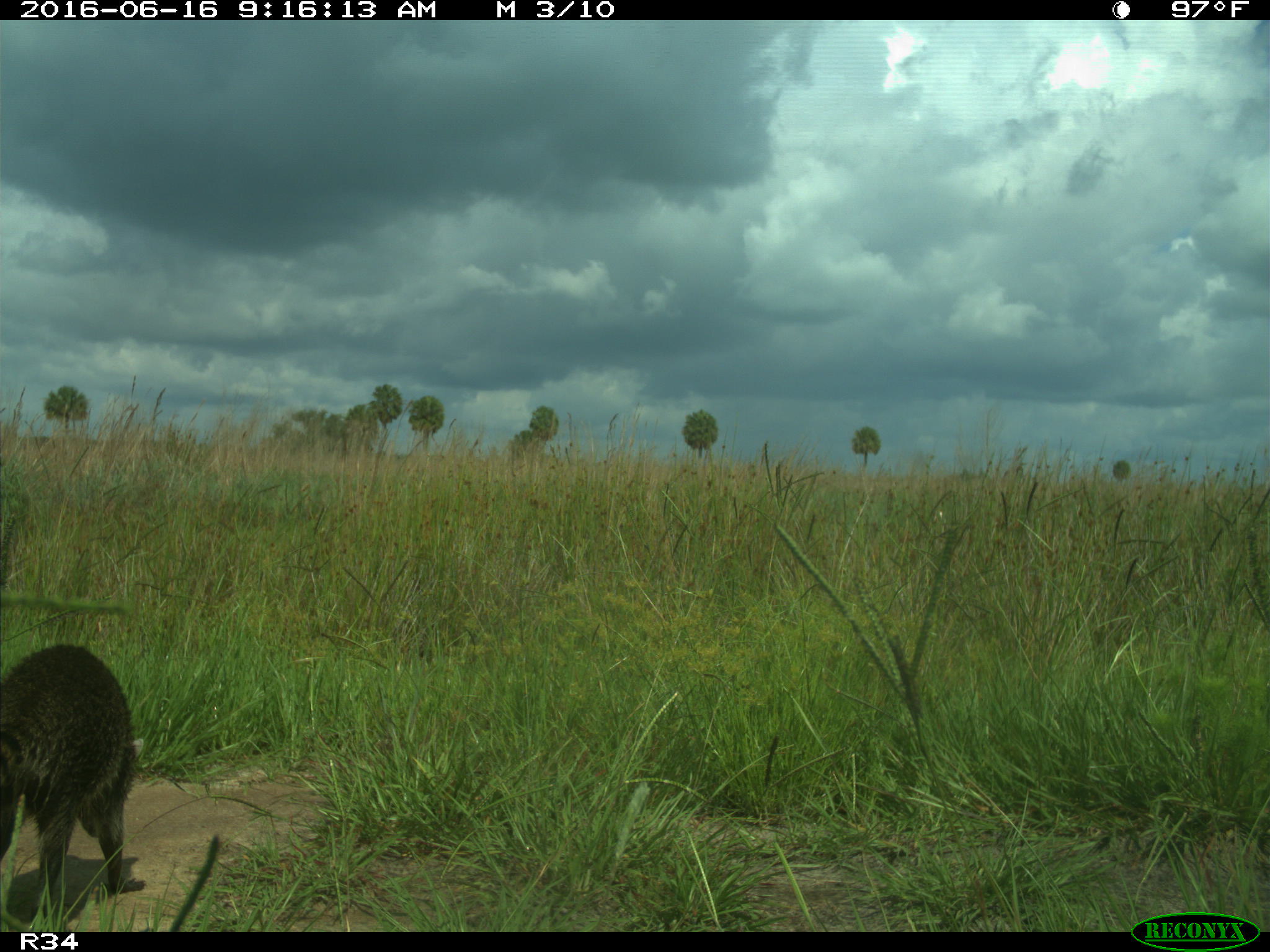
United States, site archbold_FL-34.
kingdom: Animalia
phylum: Chordata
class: Mammalia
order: Carnivora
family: Procyonidae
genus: Procyon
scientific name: Procyon lotor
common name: common raccoon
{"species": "Procyon lotor (common raccoon)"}